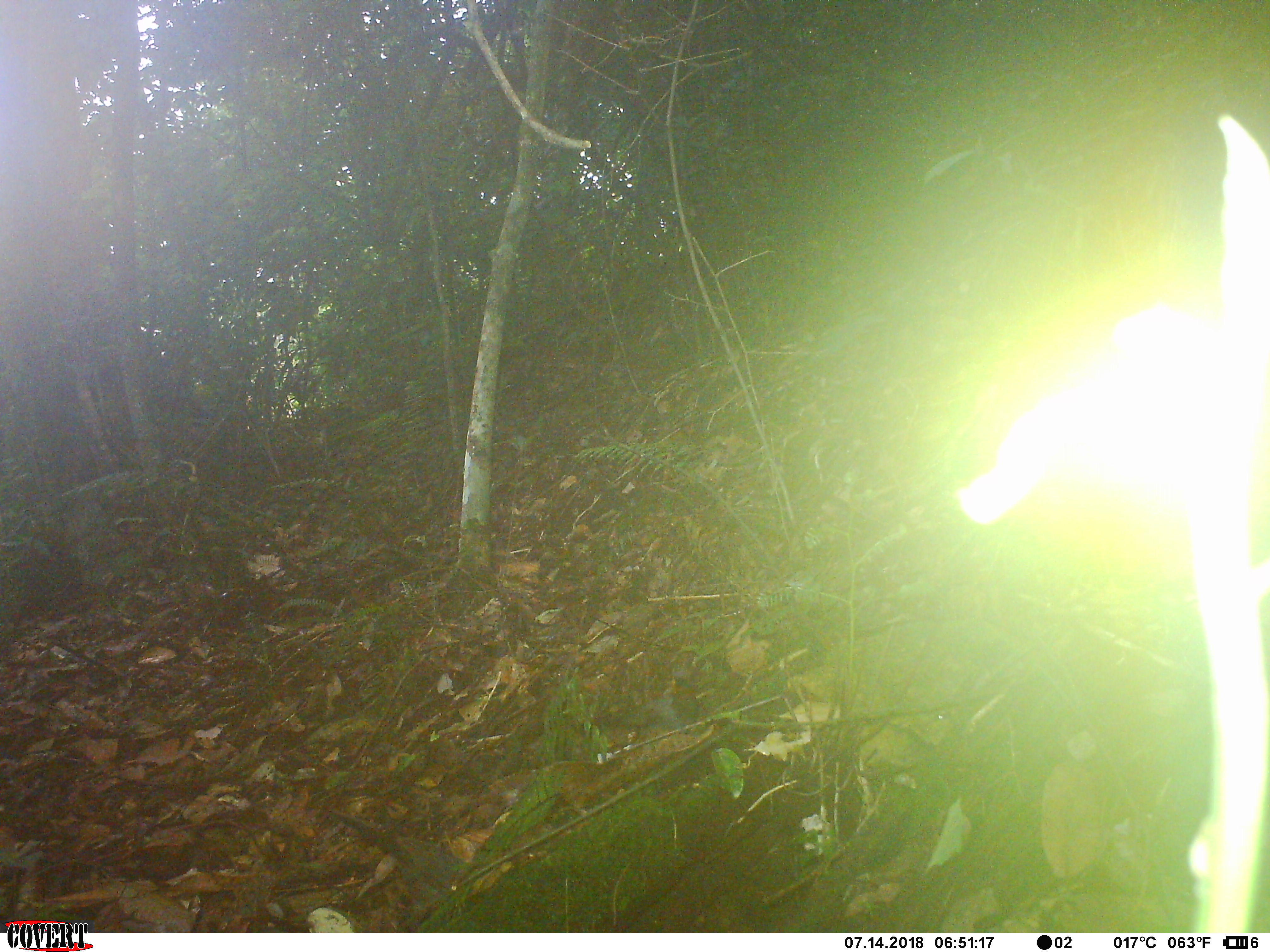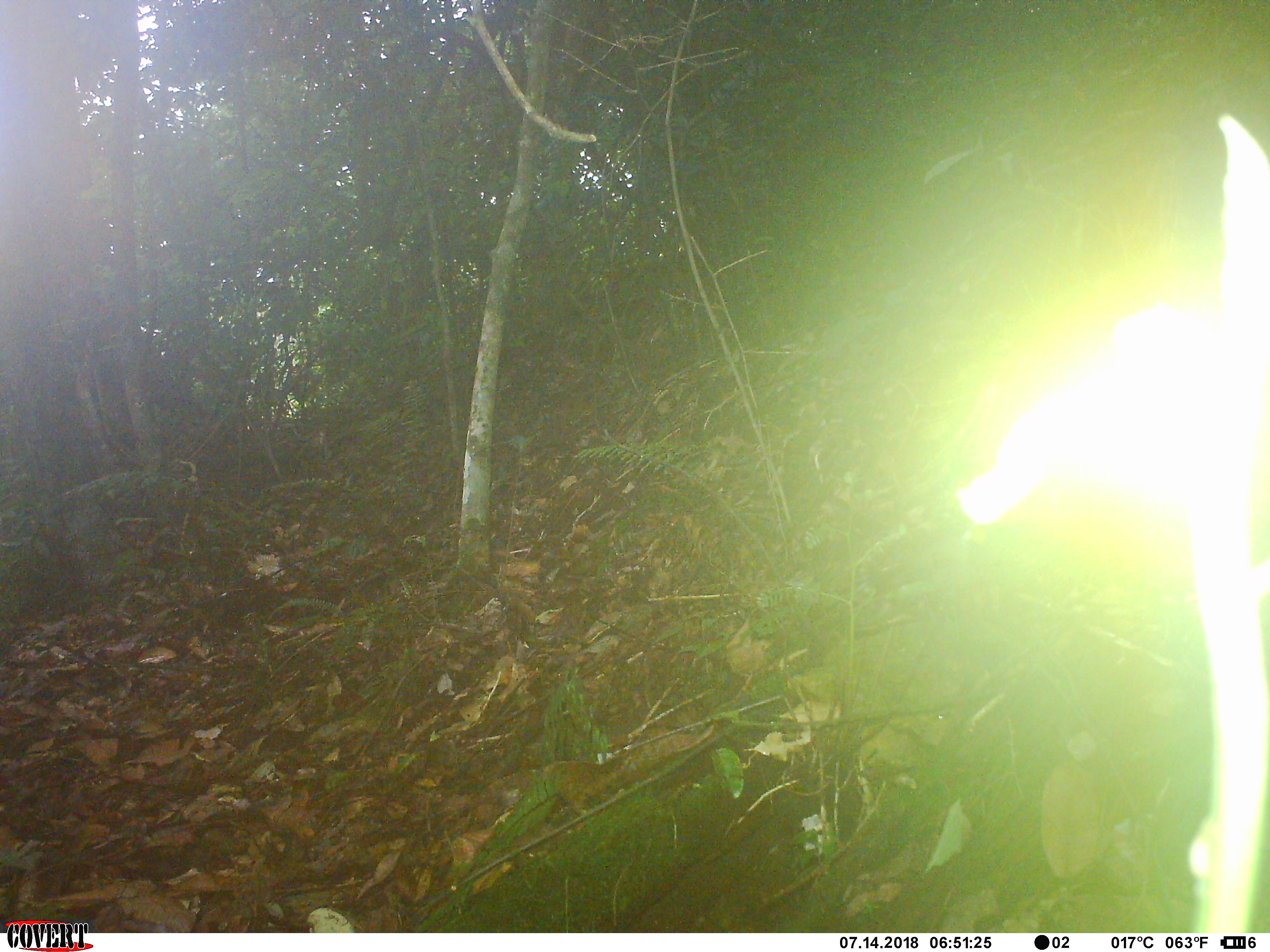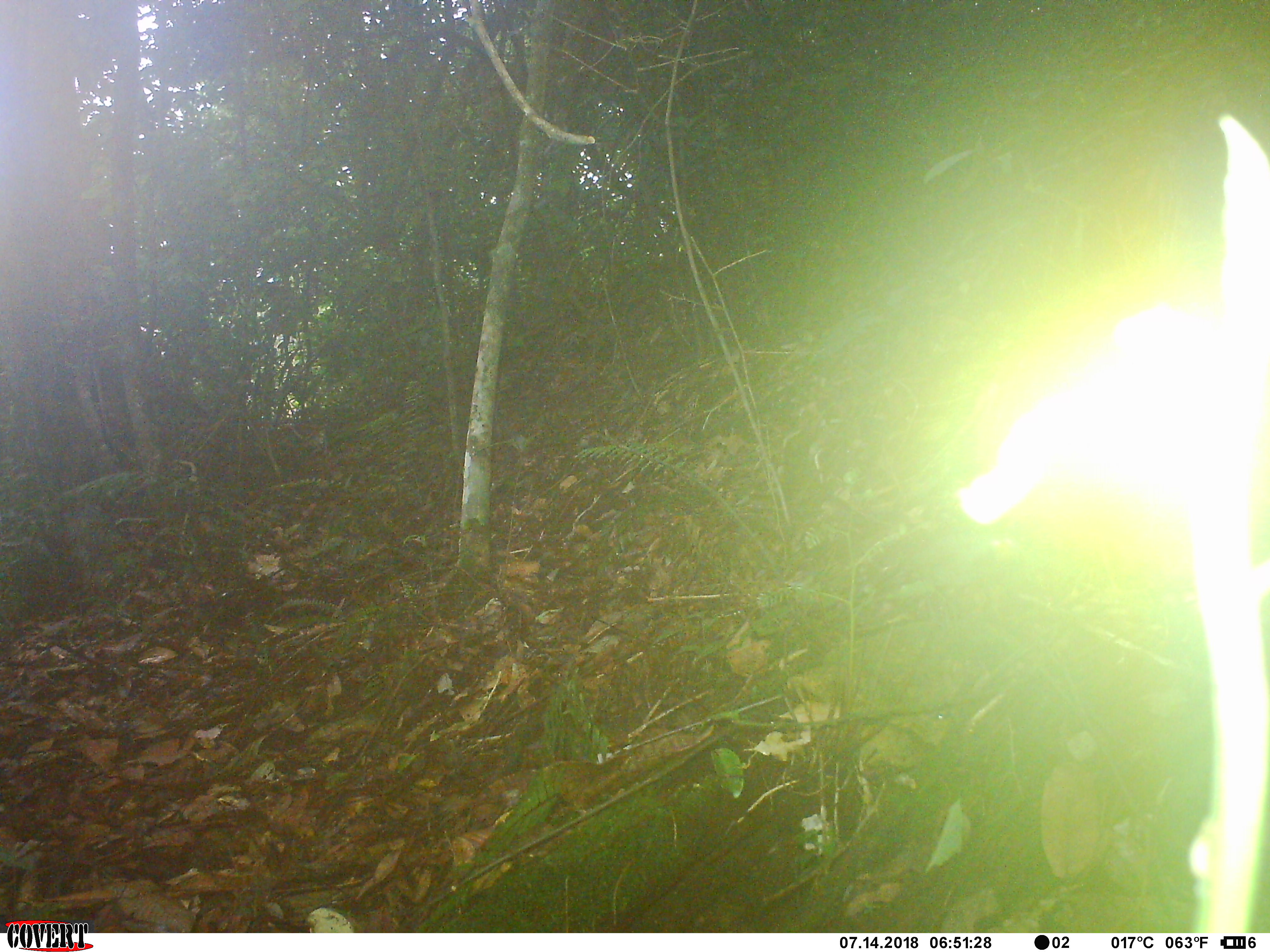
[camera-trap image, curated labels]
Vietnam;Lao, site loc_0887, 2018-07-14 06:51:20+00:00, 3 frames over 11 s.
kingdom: Animalia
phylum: Chordata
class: Aves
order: Passeriformes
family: Leiothrichidae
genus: Garrulax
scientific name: Garrulax castanotis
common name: rufous-cheeked laughingthrush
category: rufous cheeked laughingthrush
Rufous cheeked laughingthrush (rufous-cheeked laughingthrush) (Garrulax castanotis). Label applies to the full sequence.